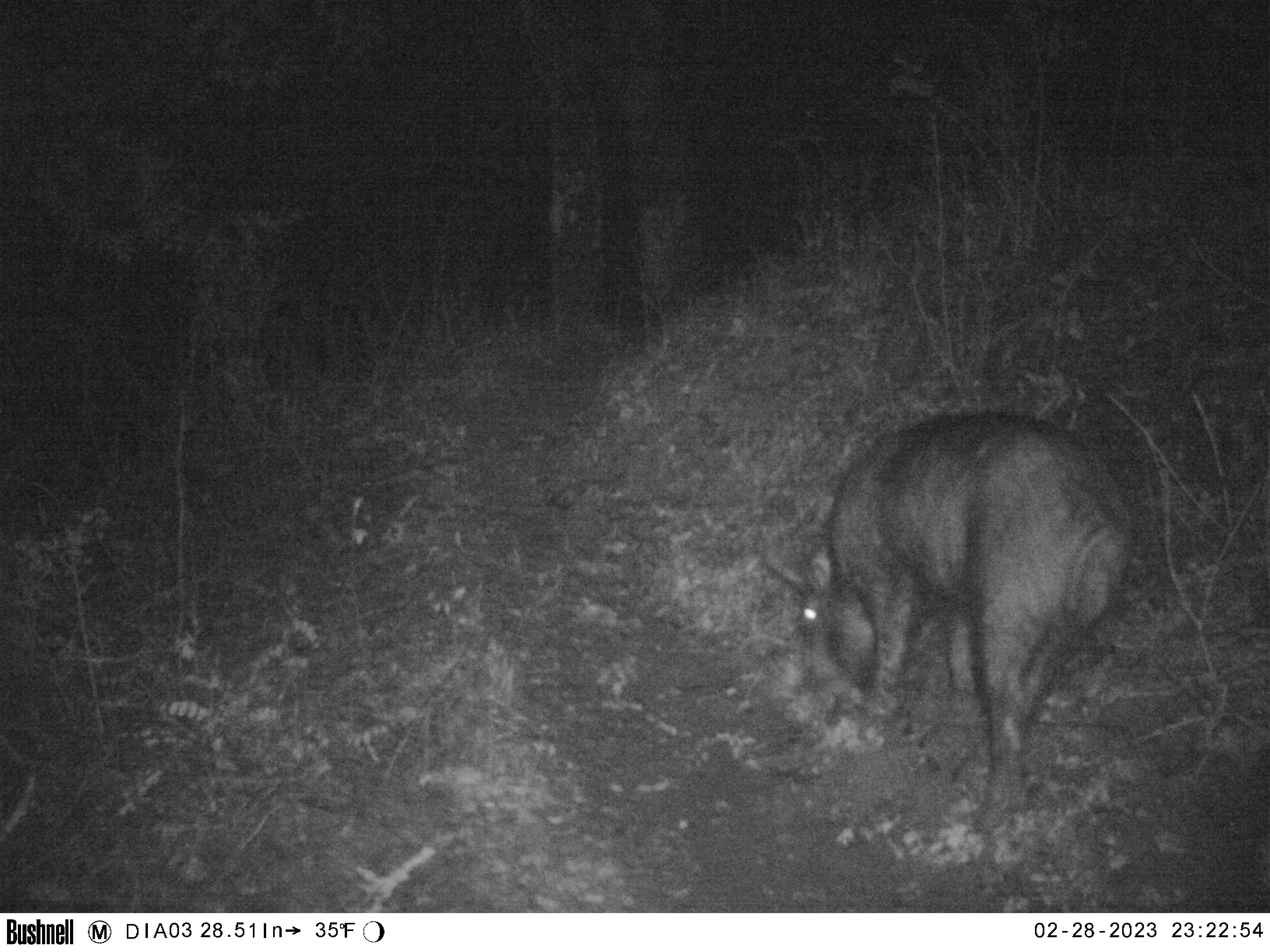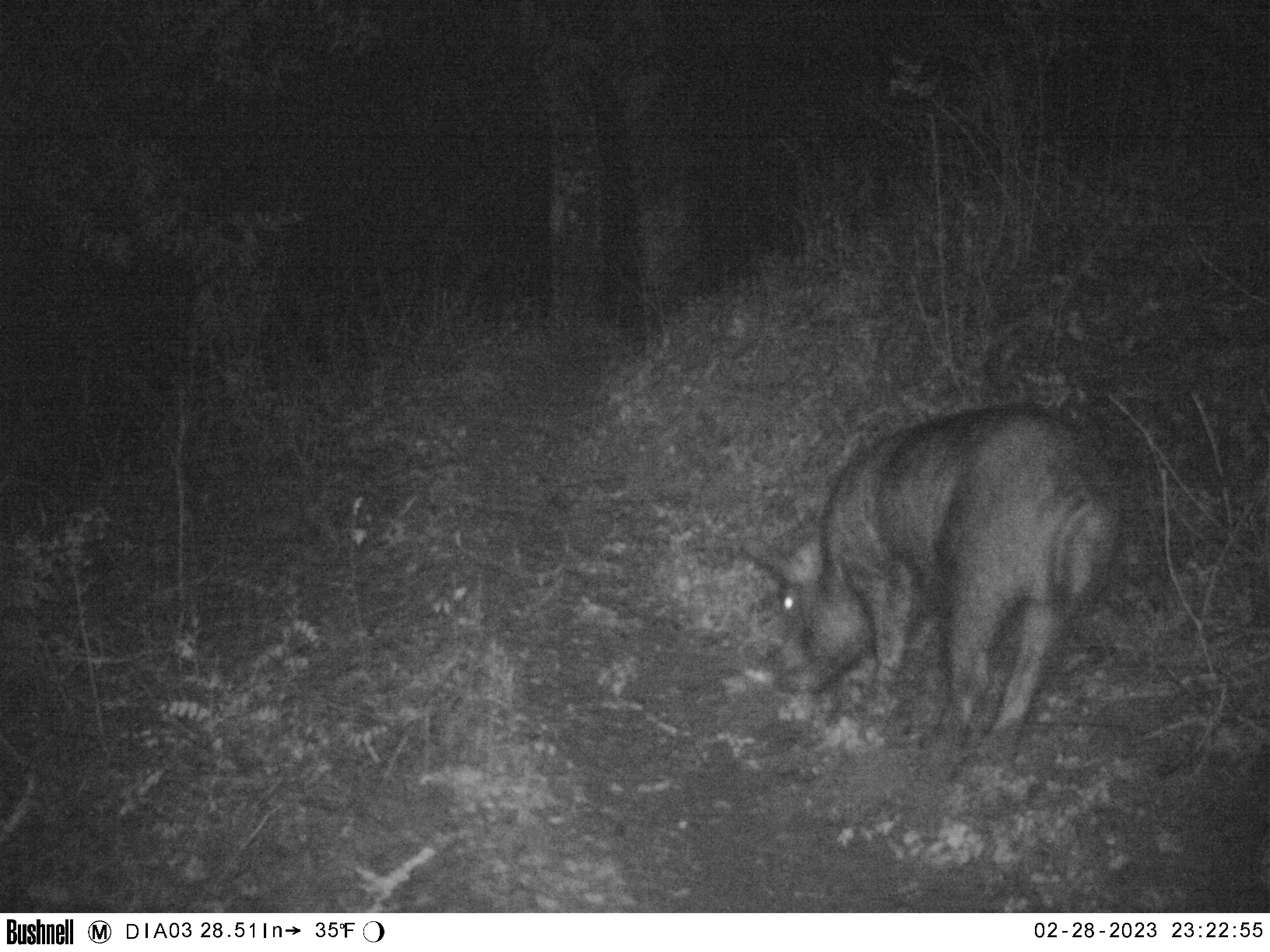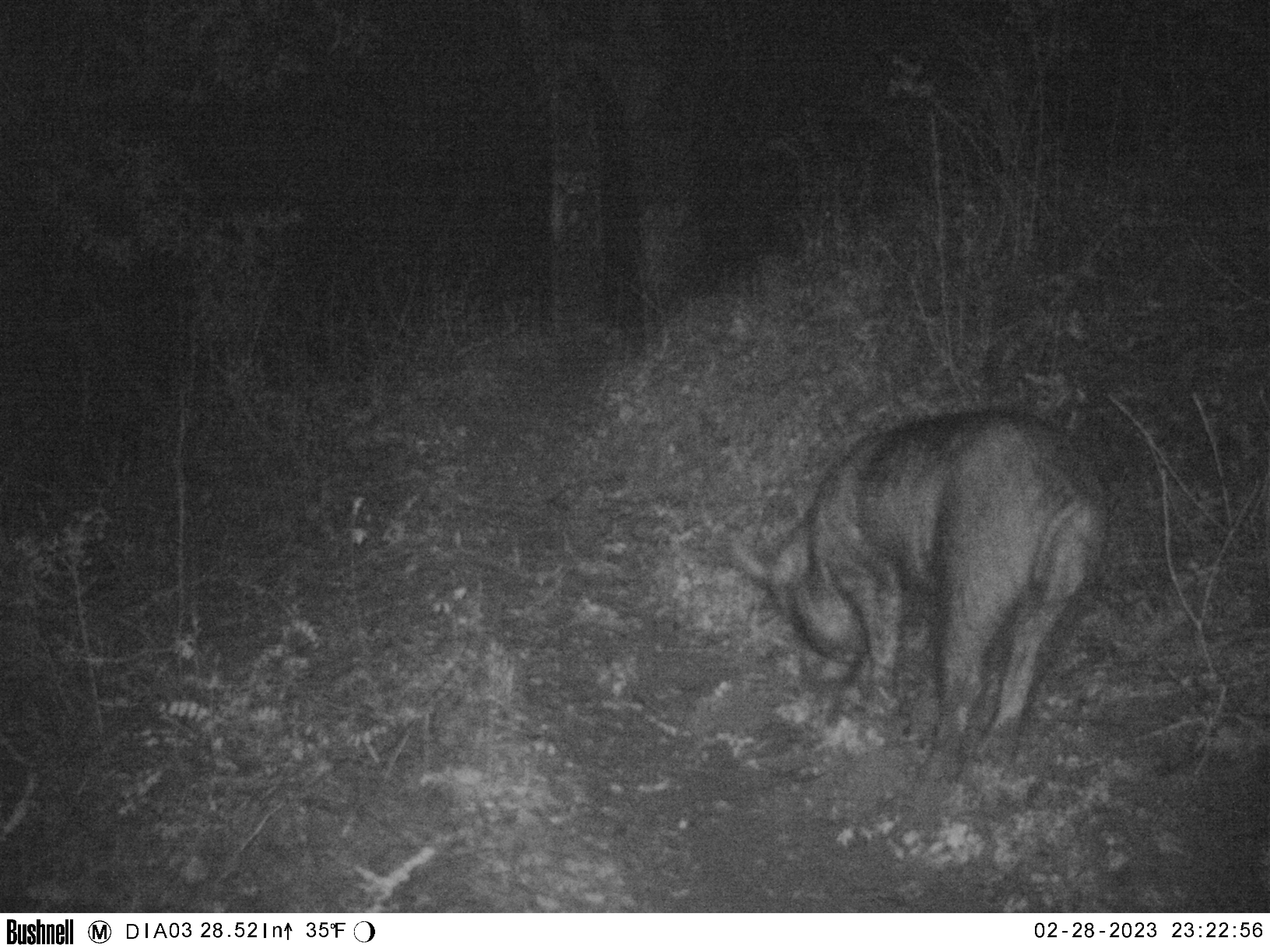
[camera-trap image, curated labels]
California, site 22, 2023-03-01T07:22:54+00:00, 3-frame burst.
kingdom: Animalia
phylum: Chordata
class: Mammalia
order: Artiodactyla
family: Suidae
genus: Sus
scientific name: Sus scrofa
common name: wild boar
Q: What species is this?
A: Wild boar (Sus scrofa).